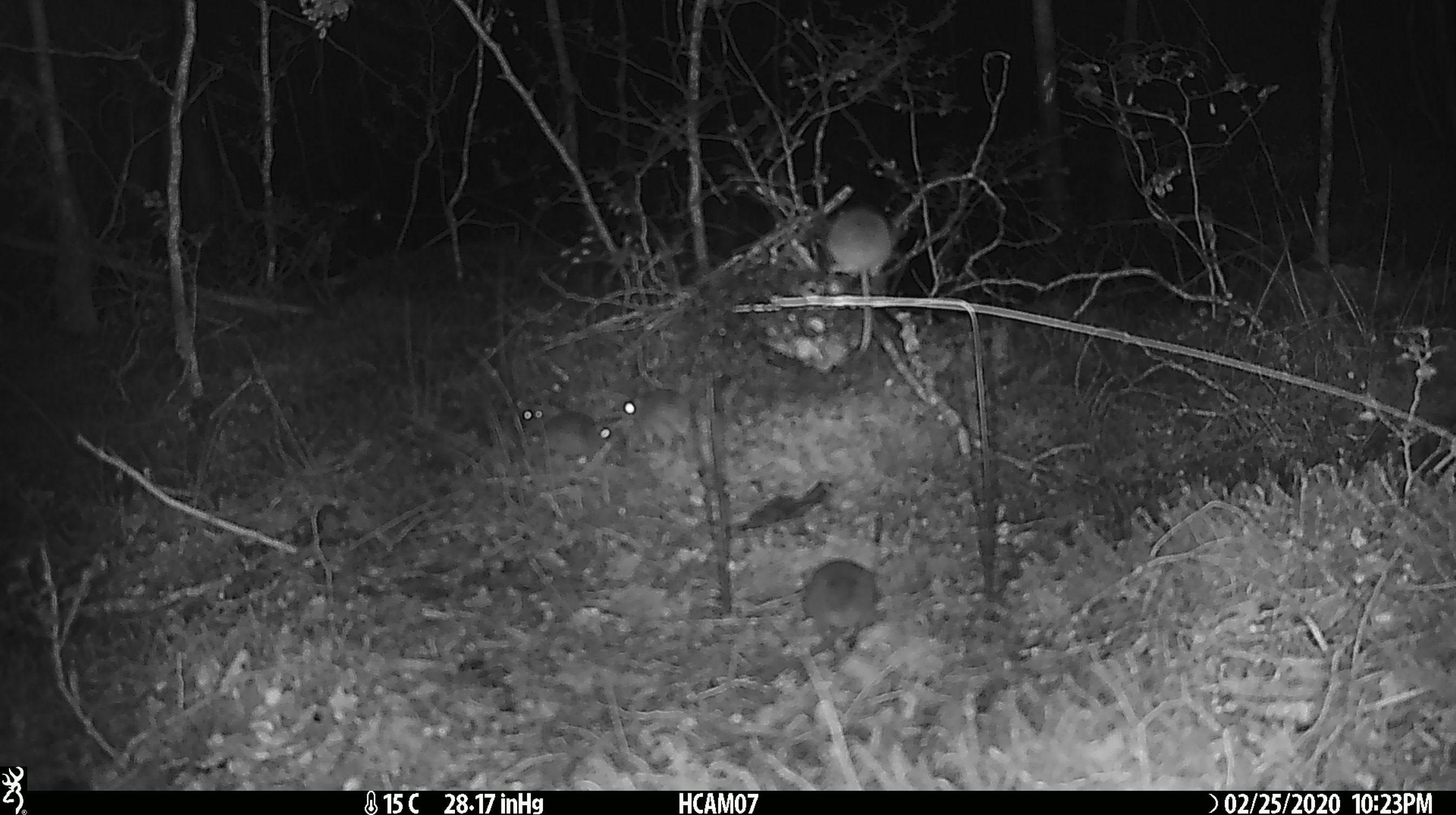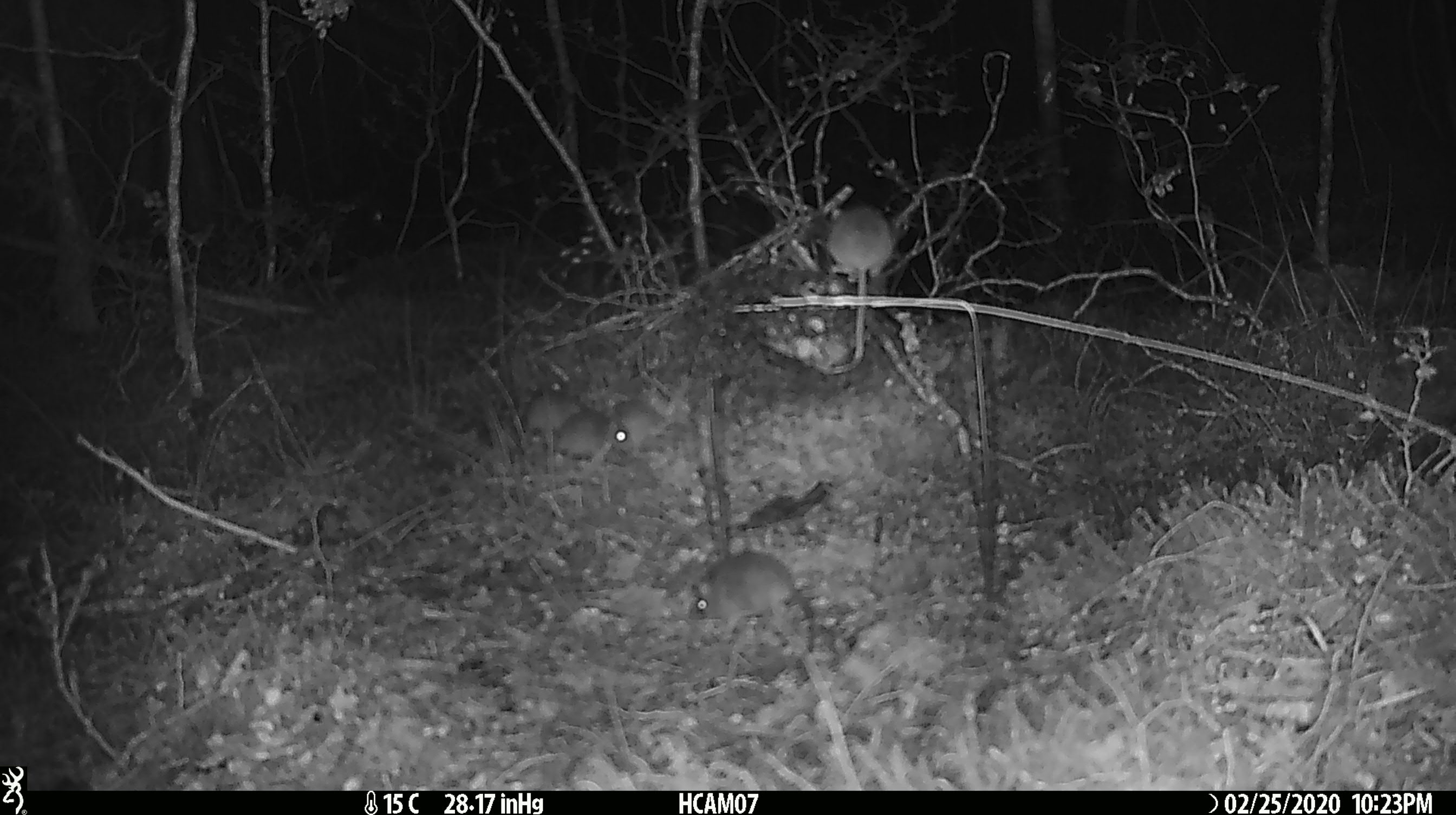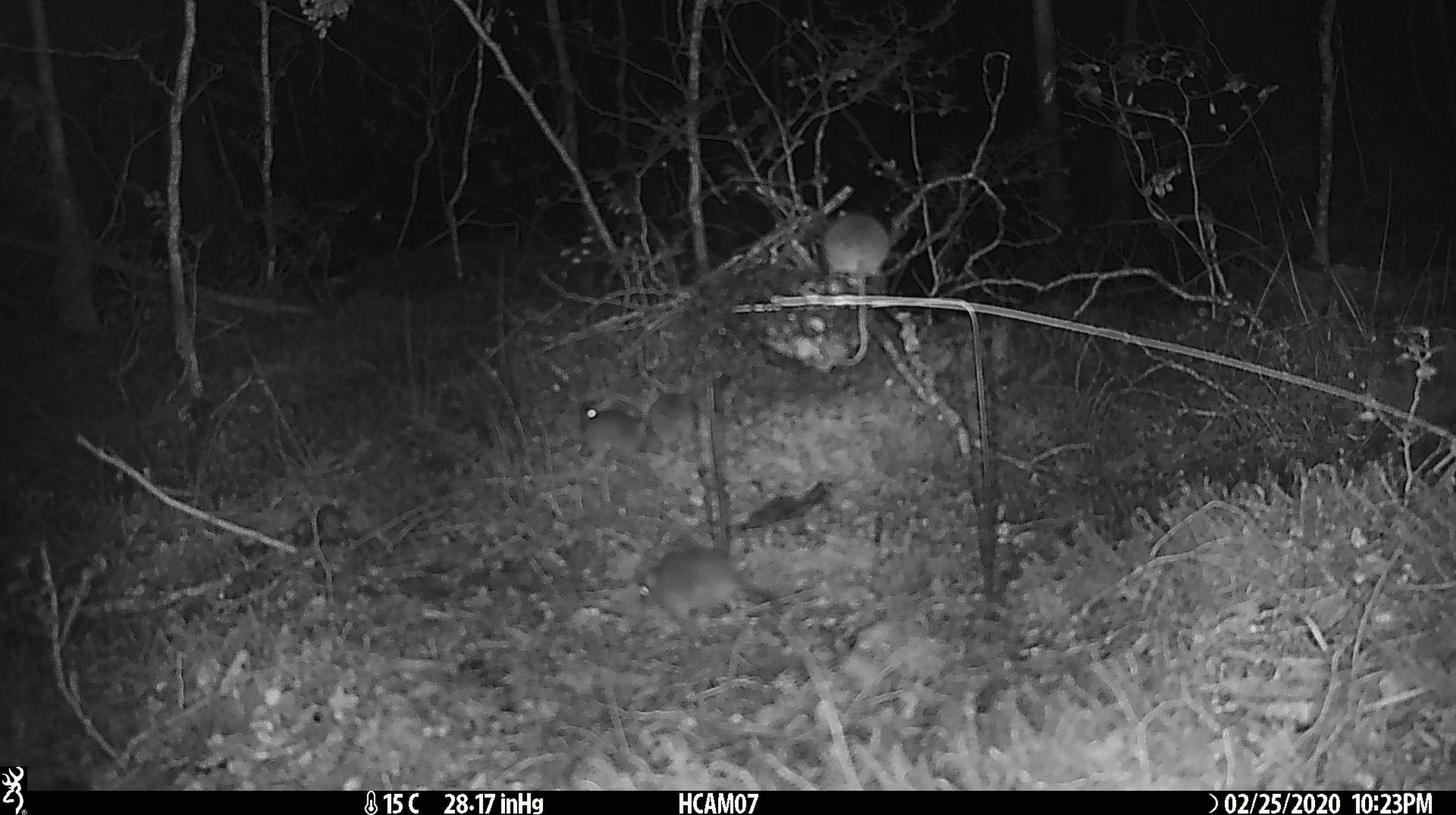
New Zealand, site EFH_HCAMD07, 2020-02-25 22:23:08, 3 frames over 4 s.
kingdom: Animalia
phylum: Chordata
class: Mammalia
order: Rodentia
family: Muridae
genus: Mus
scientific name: Mus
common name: mouse